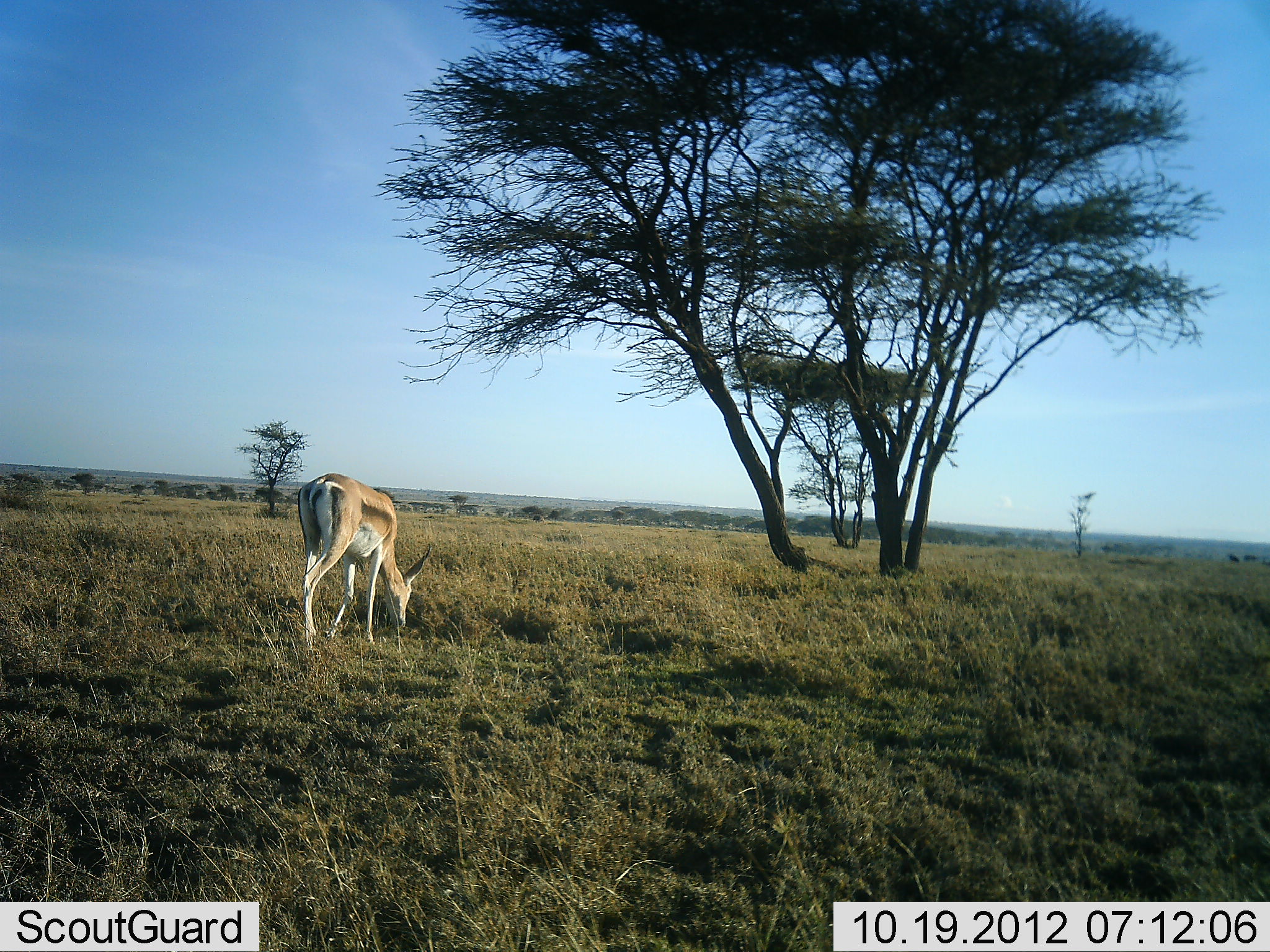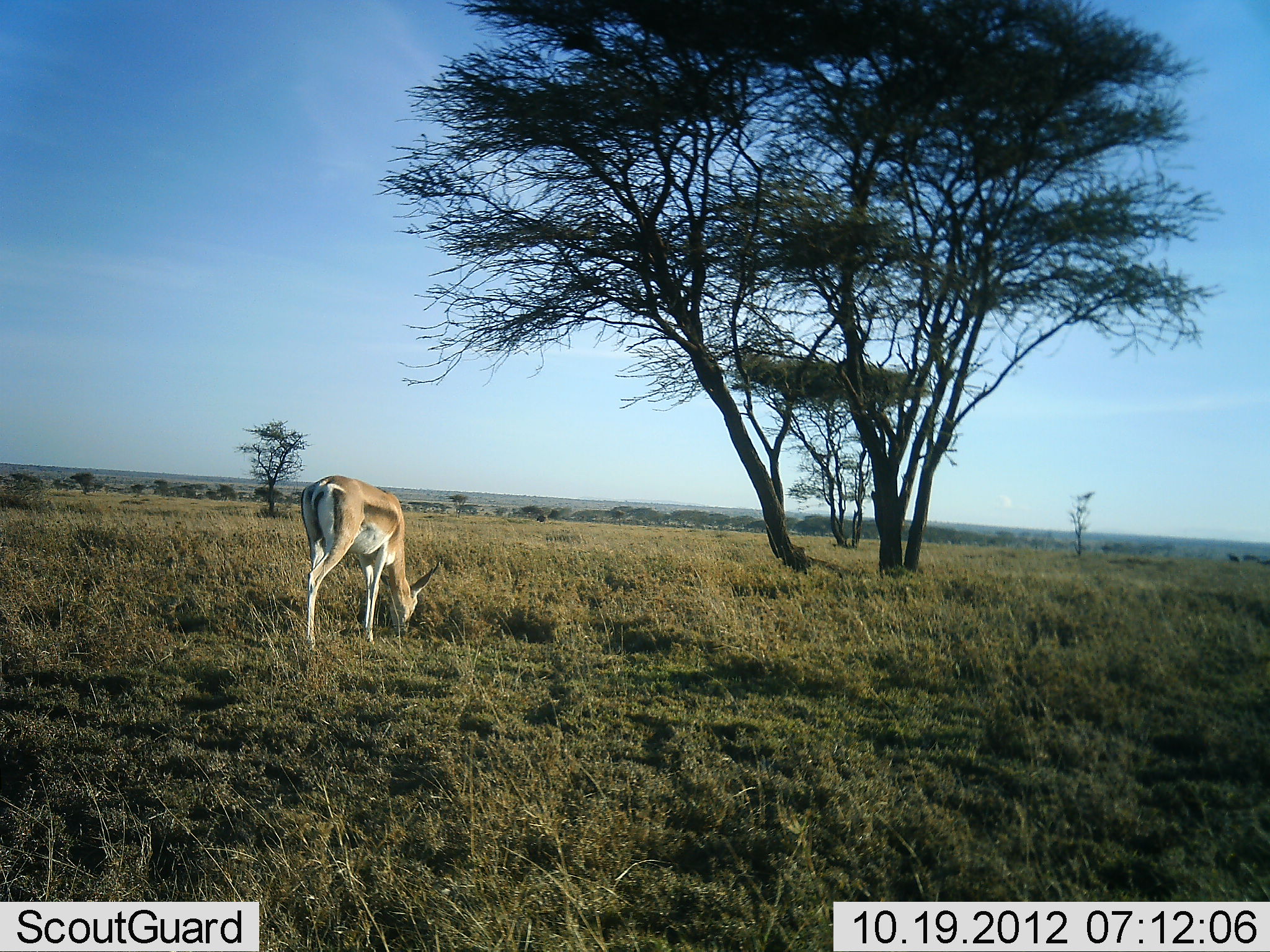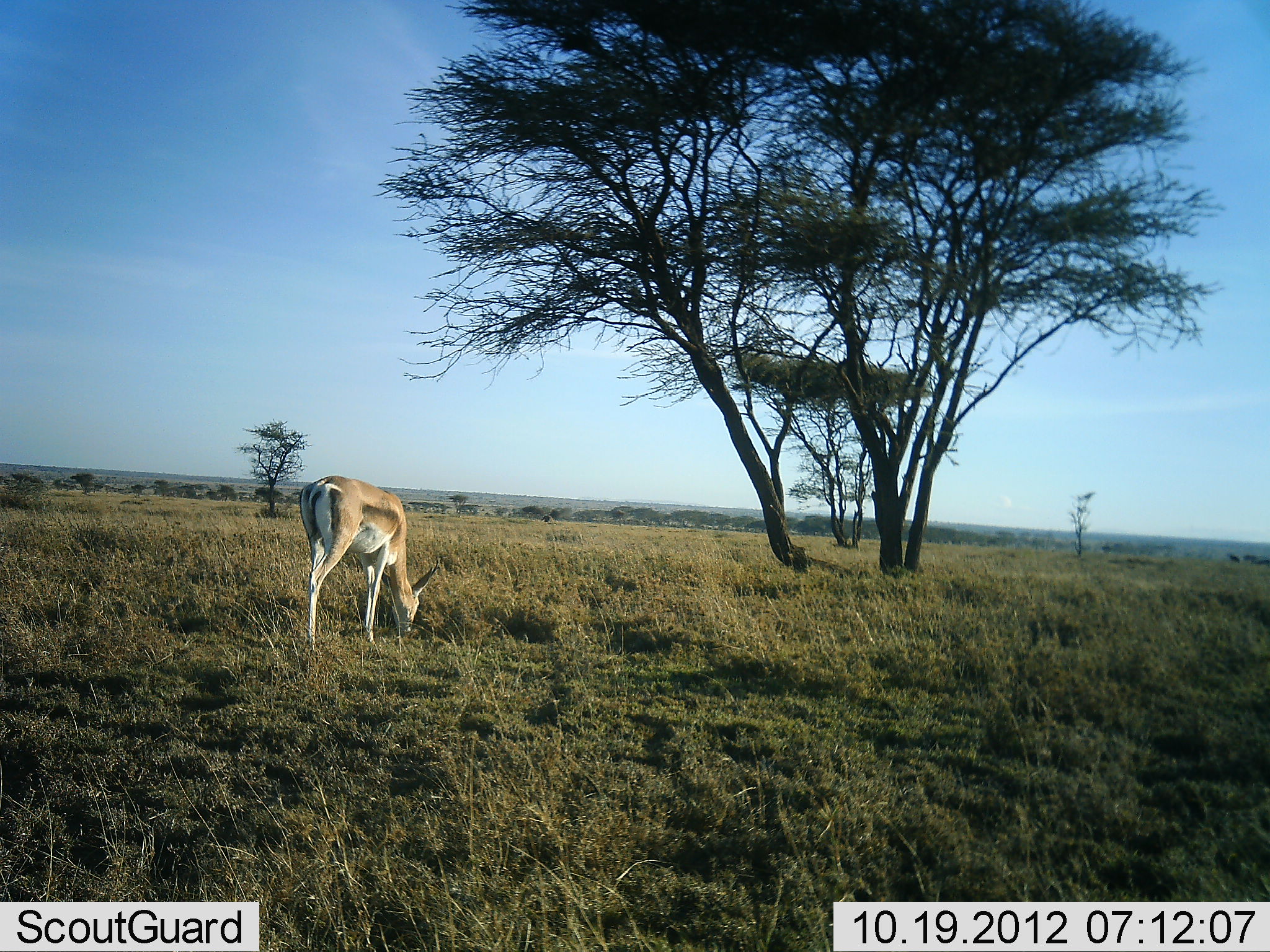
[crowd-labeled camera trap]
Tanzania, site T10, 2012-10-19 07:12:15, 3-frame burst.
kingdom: Animalia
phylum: Chordata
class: Mammalia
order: Artiodactyla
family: Bovidae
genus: Nanger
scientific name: Nanger granti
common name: grant's gazelle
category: gazellegrants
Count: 1.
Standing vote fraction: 30%.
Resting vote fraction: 0%.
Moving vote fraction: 0%.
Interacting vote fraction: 0%.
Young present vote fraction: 0%.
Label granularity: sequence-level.